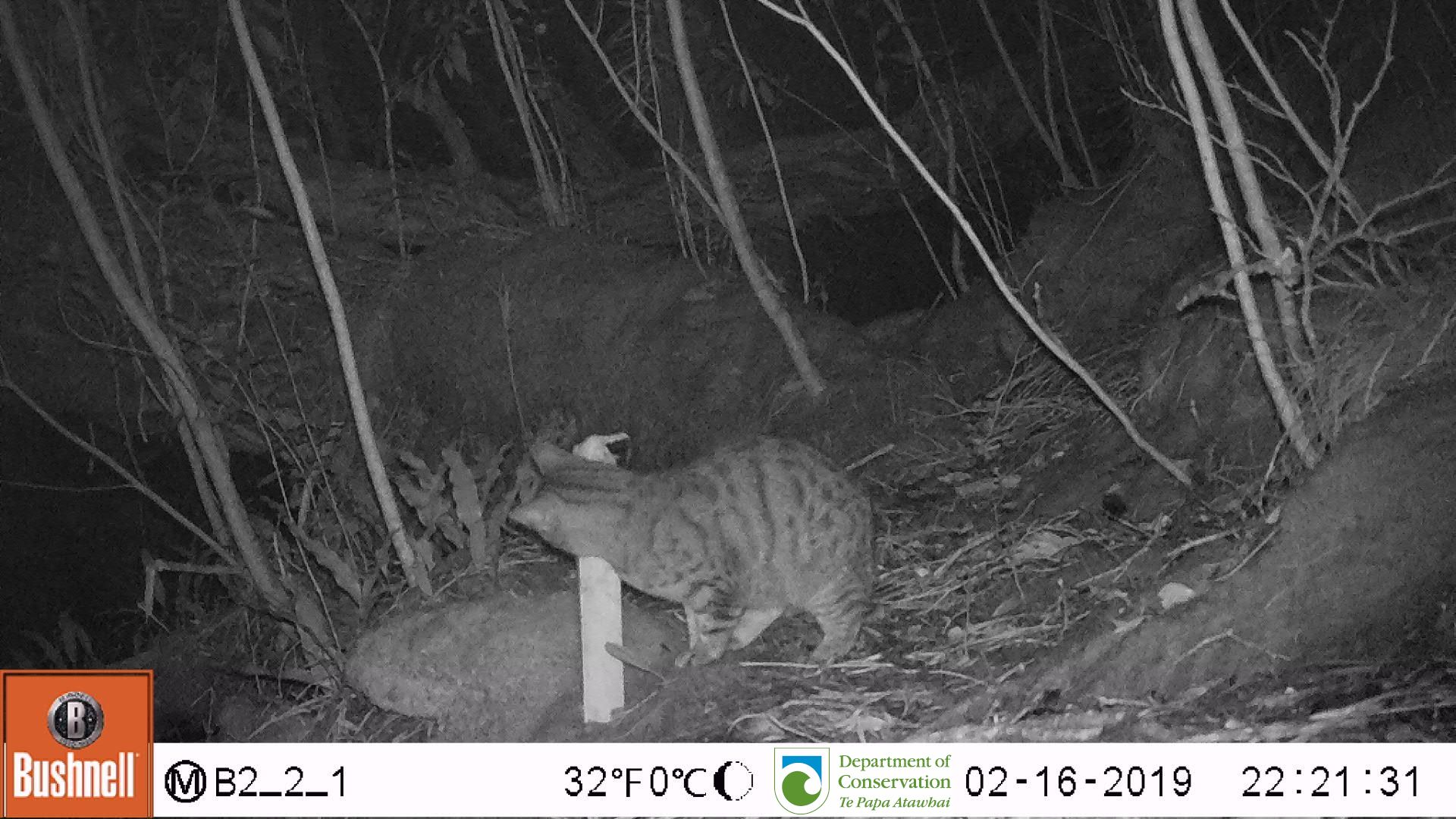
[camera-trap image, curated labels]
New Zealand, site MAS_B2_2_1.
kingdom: Animalia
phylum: Chordata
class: Mammalia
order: Carnivora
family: Felidae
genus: Felis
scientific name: Felis catus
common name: domestic cat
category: cat